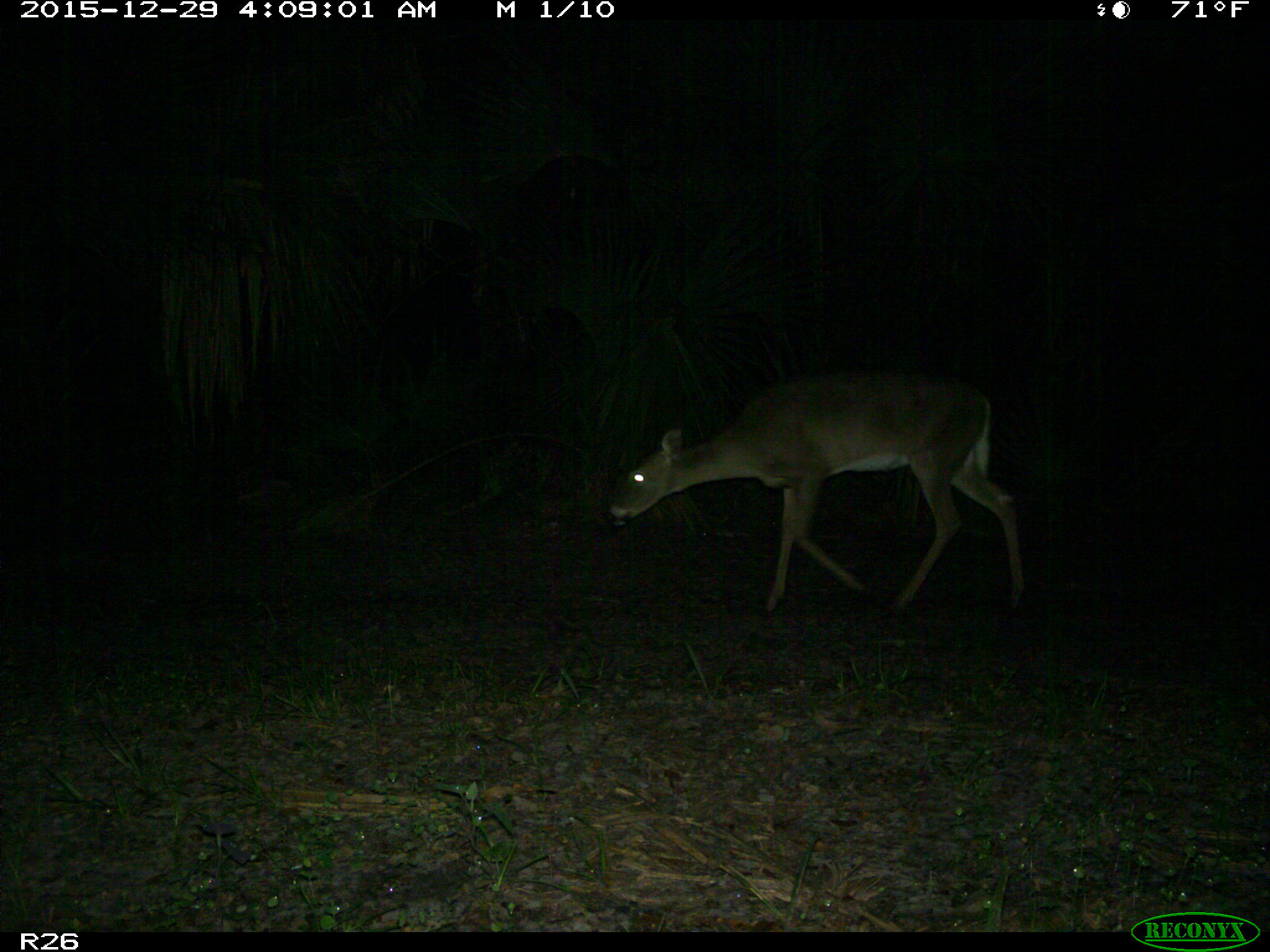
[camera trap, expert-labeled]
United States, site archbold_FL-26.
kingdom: Animalia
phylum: Chordata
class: Mammalia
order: Artiodactyla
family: Cervidae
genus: Odocoileus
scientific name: Odocoileus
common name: deer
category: unidentified deer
Unidentified deer (deer) (Odocoileus).